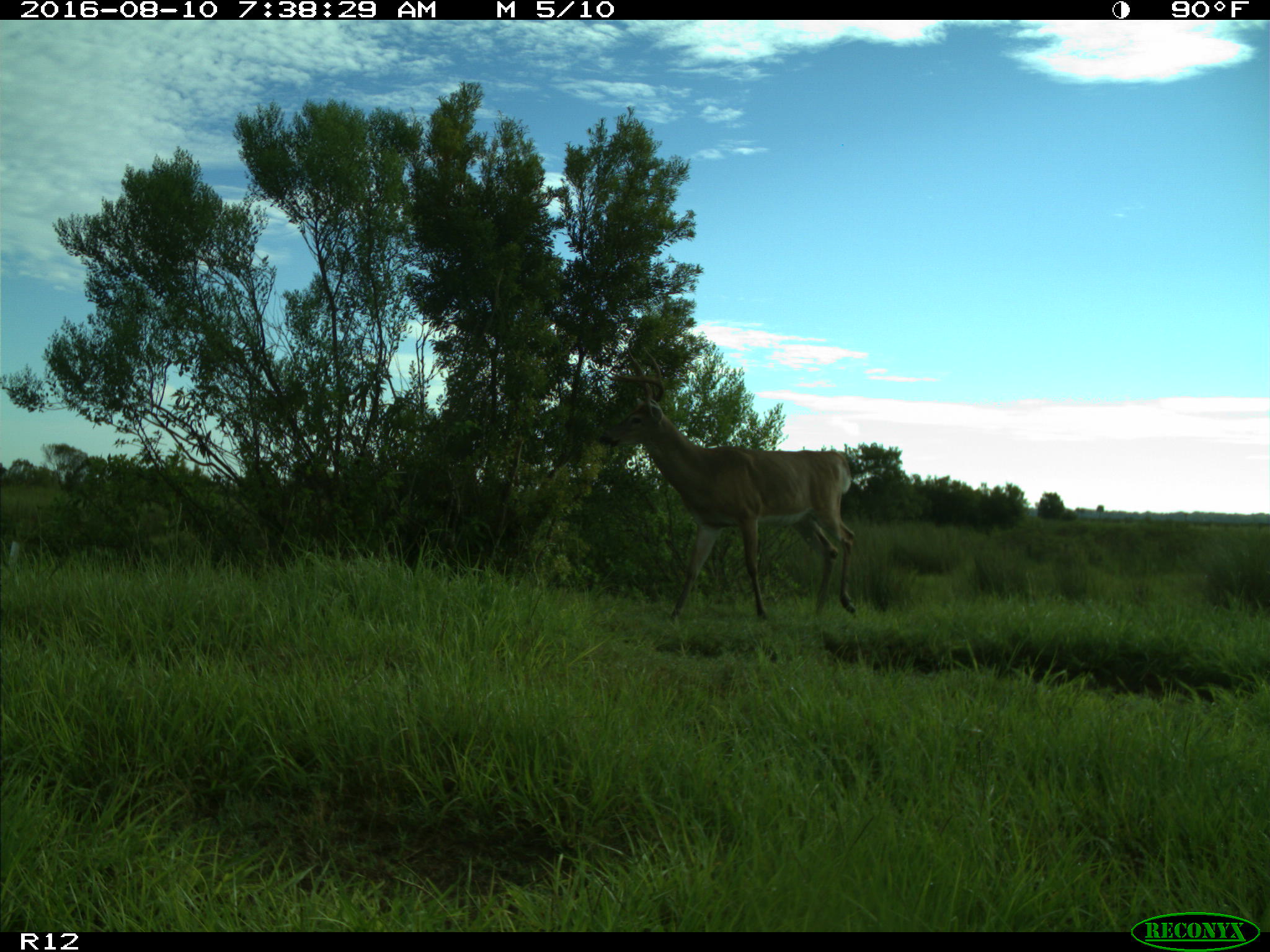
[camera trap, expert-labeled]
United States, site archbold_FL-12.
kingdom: Animalia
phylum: Chordata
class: Mammalia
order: Artiodactyla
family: Cervidae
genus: Odocoileus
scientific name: Odocoileus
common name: deer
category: unidentified deer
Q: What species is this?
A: Unidentified deer (deer) (Odocoileus).